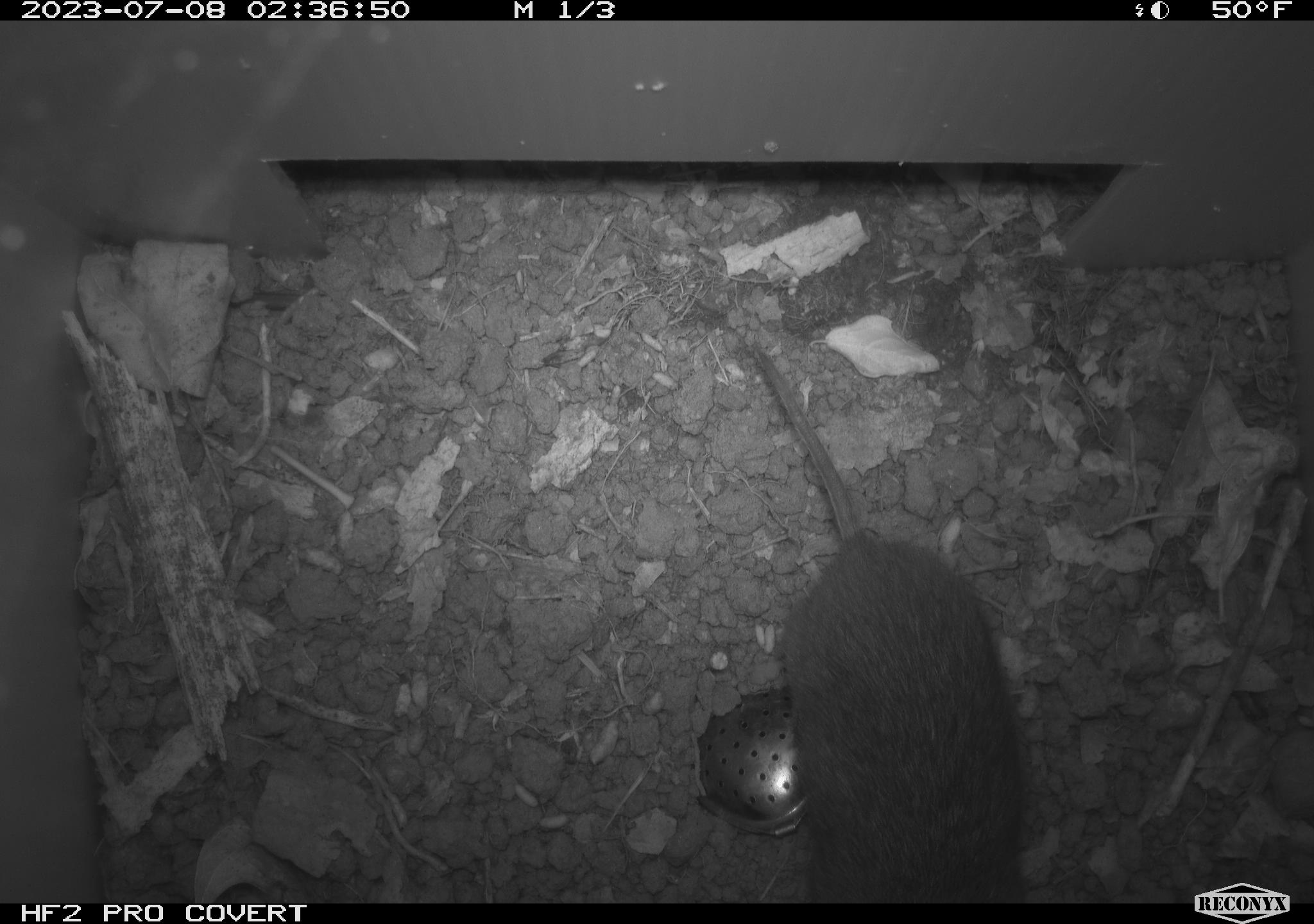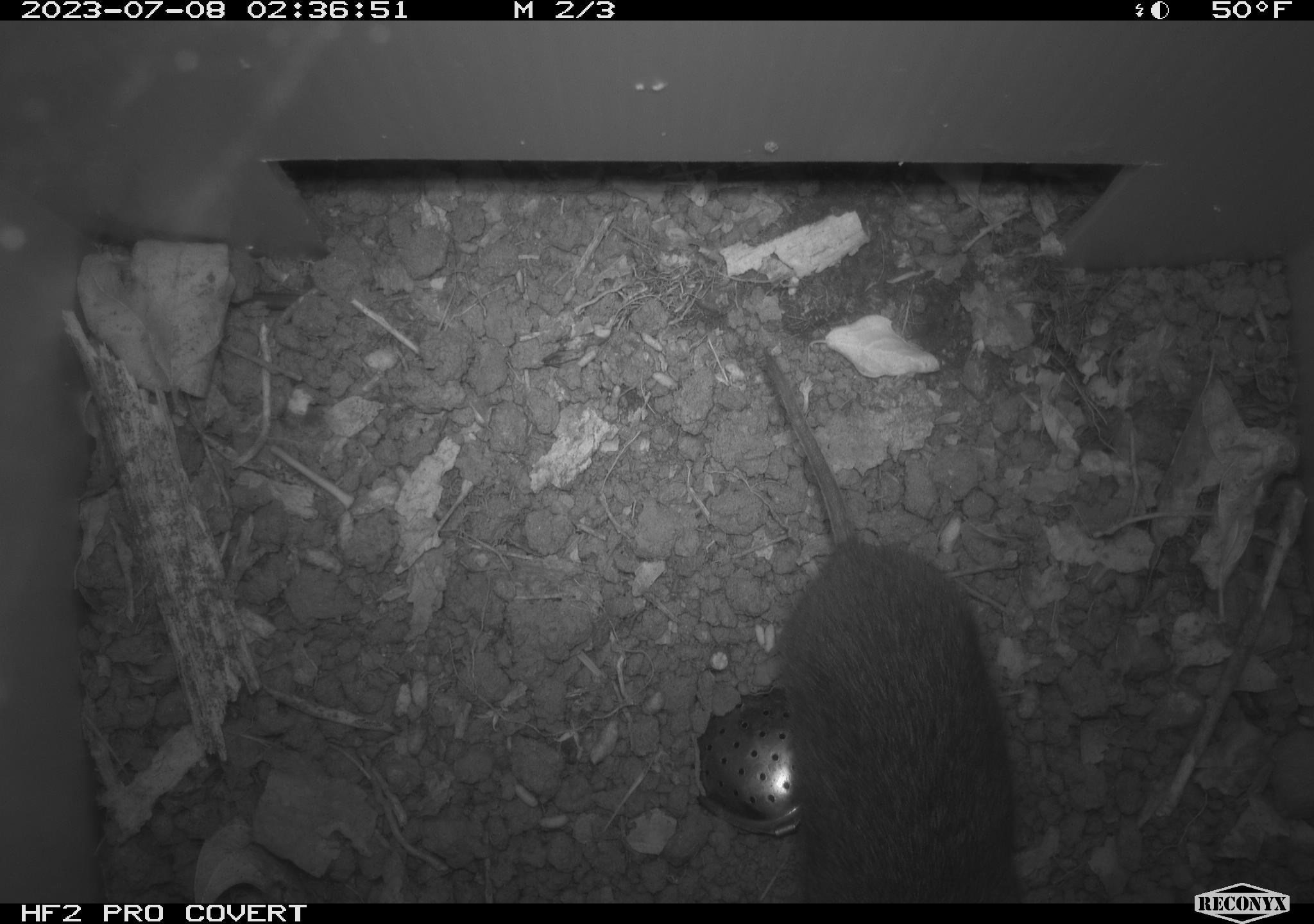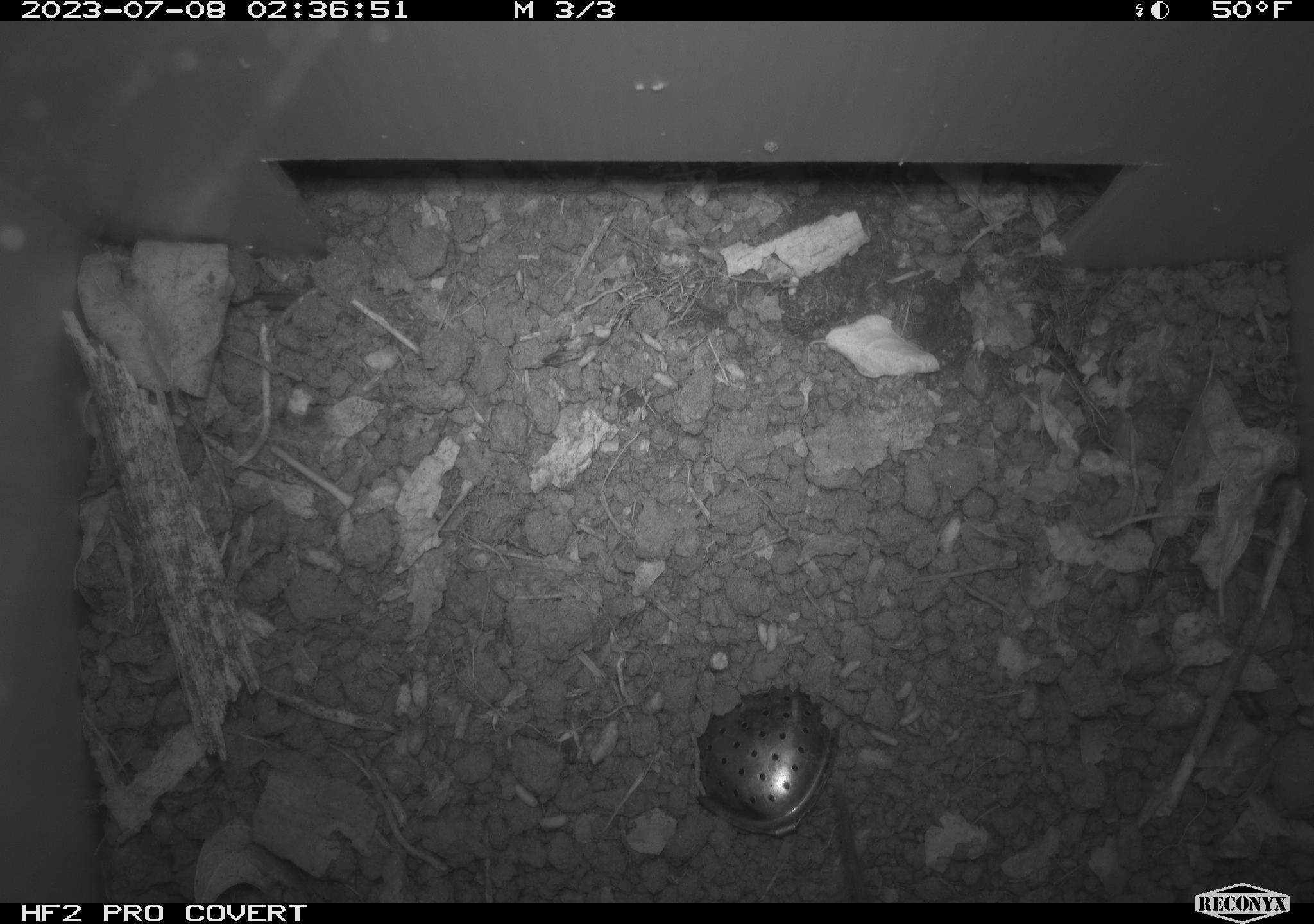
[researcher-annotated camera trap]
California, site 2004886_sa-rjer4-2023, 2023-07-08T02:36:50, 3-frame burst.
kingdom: Animalia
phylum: Chordata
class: Mammalia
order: Rodentia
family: Cricetidae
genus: Microtus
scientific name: Microtus californicus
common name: california vole